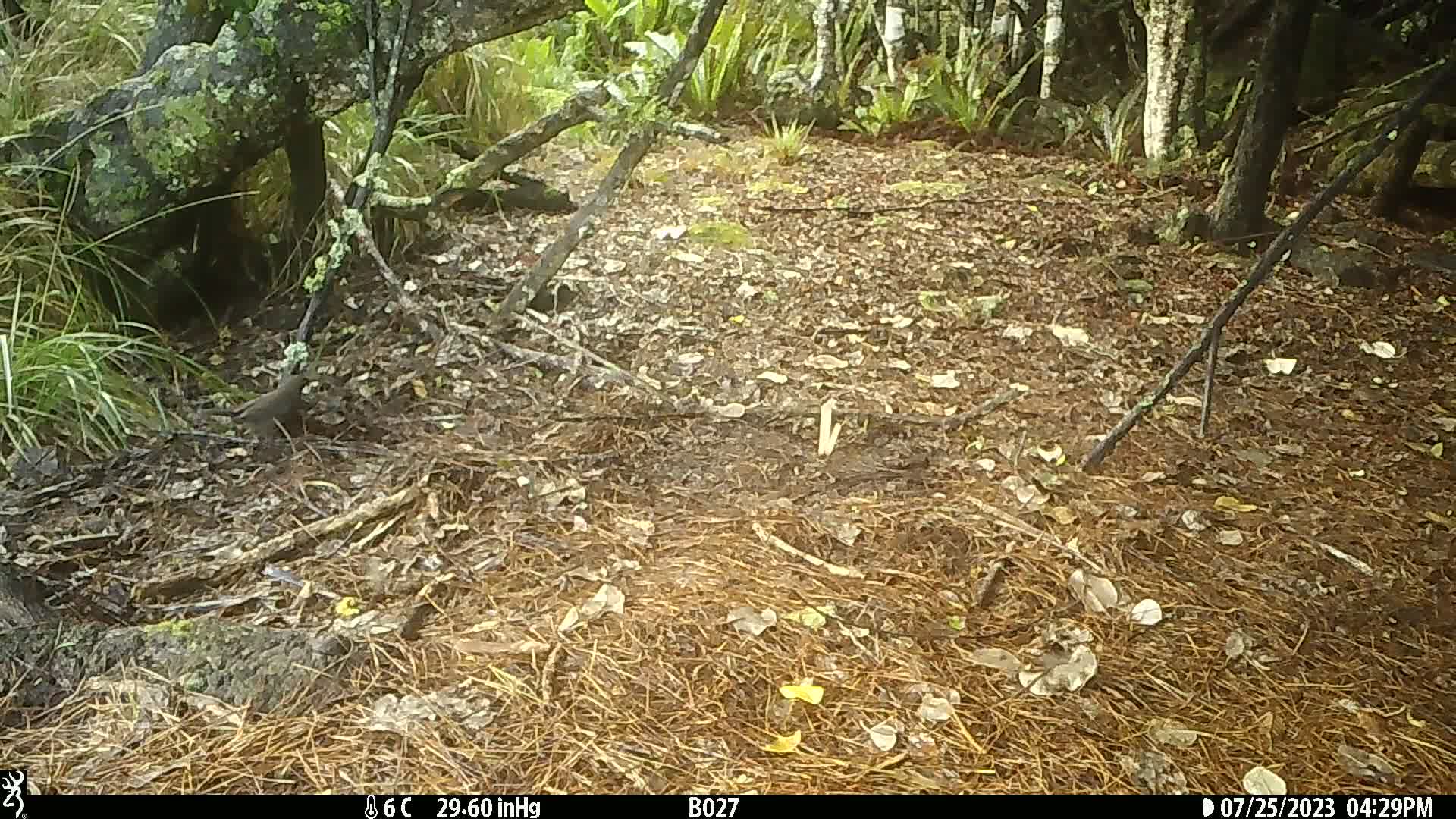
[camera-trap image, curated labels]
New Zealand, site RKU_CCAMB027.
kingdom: Animalia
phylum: Chordata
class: Aves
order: Passeriformes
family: Turdidae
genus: Turdus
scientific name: Turdus merula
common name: eurasian blackbird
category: blackbird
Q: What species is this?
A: Blackbird (eurasian blackbird) (Turdus merula).